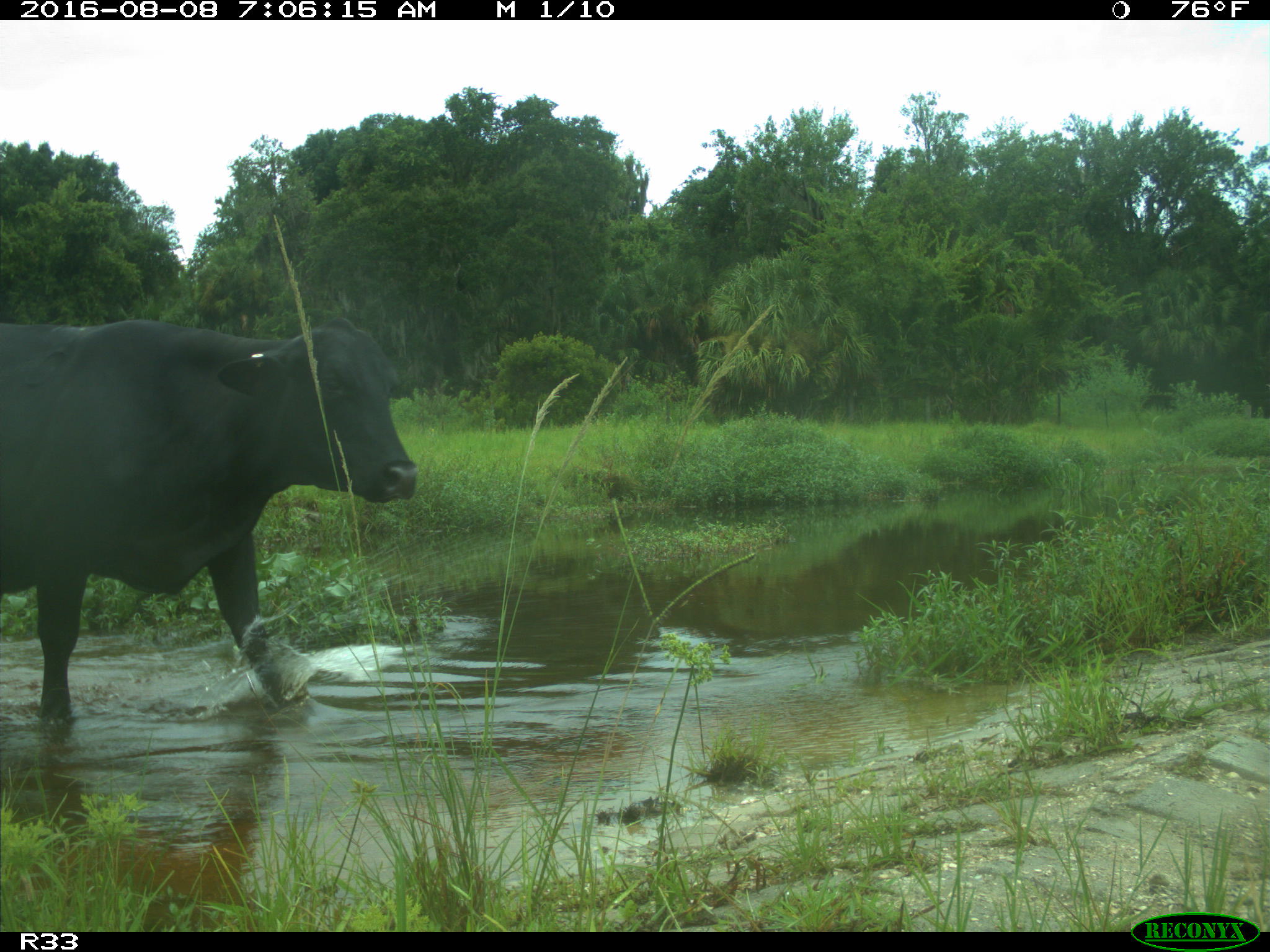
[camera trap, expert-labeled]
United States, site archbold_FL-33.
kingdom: Animalia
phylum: Chordata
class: Mammalia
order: Artiodactyla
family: Bovidae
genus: Bos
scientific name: Bos taurus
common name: domestic cow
Bos taurus (domestic cow).